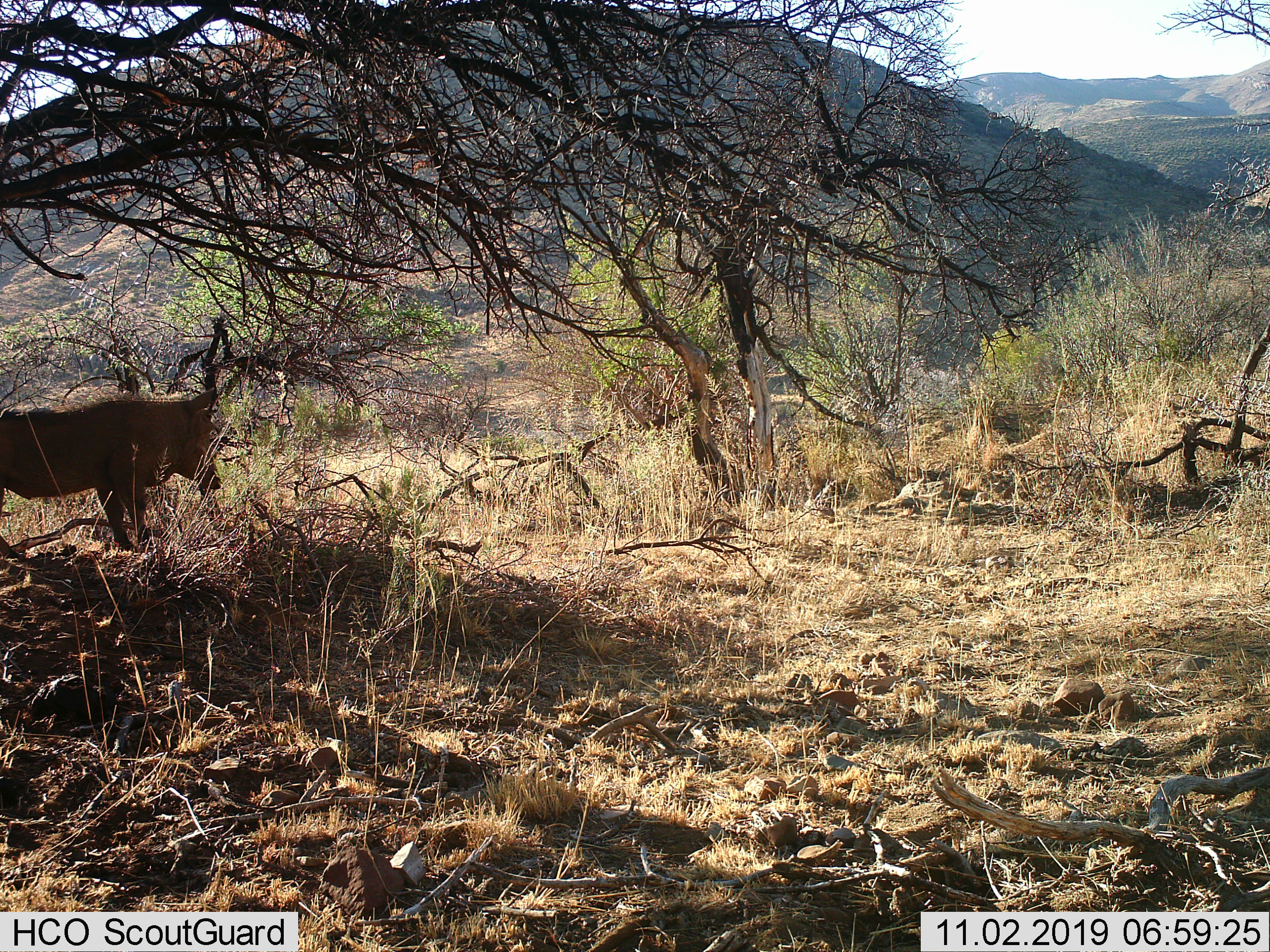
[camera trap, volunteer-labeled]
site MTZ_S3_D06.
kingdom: Animalia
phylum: Chordata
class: Mammalia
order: Artiodactyla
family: Suidae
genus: Phacochoerus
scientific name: Phacochoerus africanus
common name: warthog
Warthog (Phacochoerus africanus), count 1. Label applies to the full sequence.